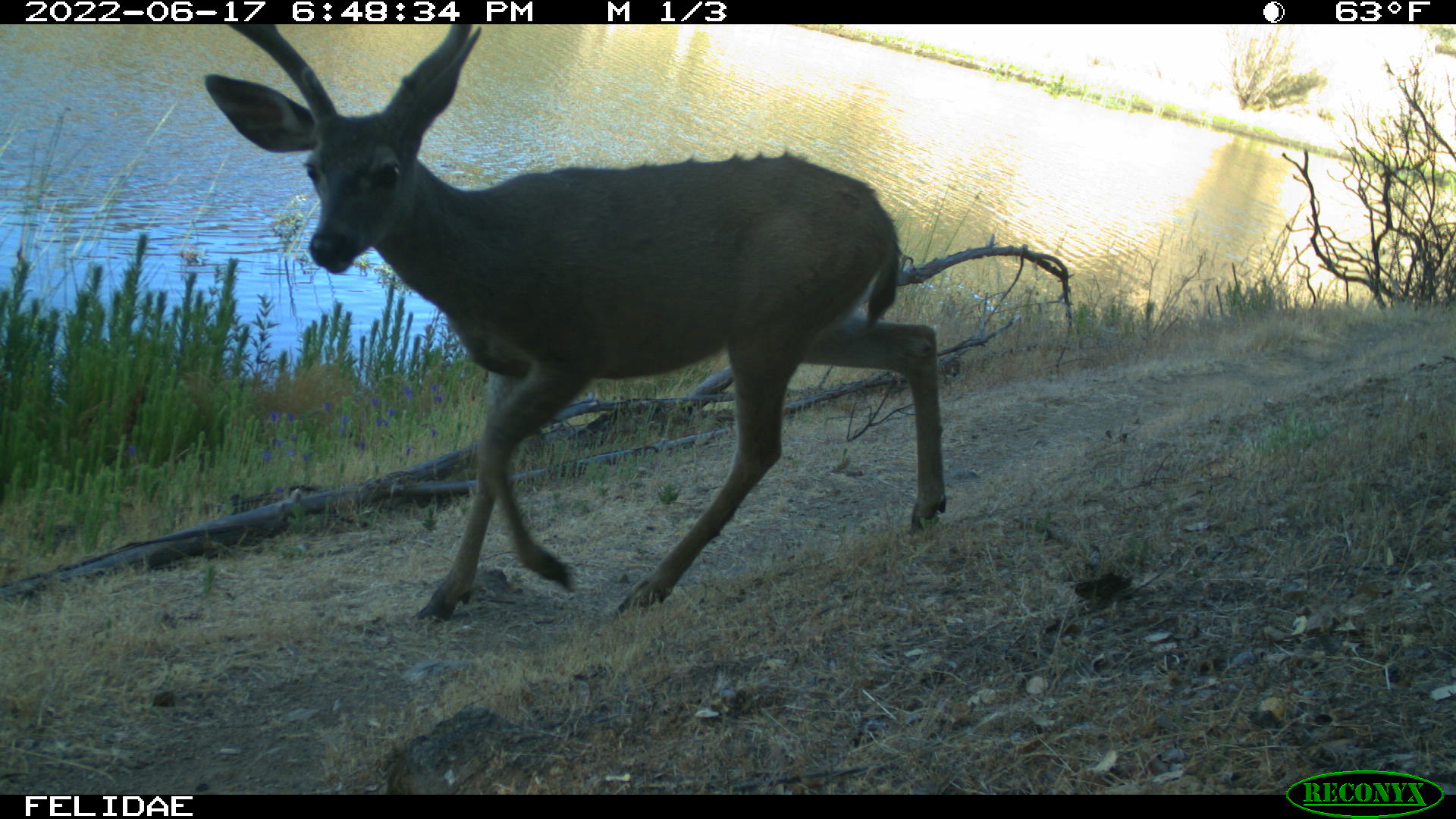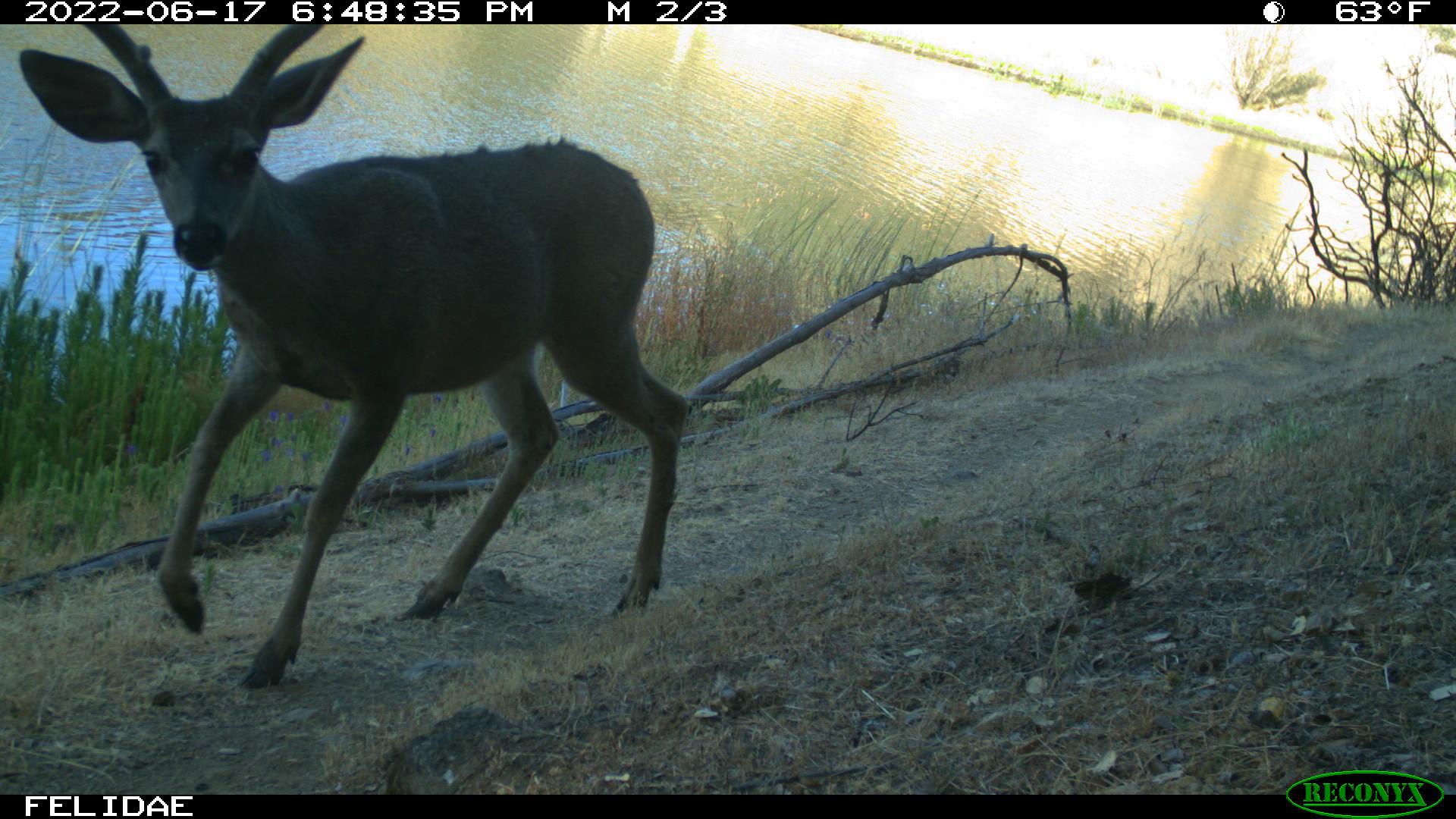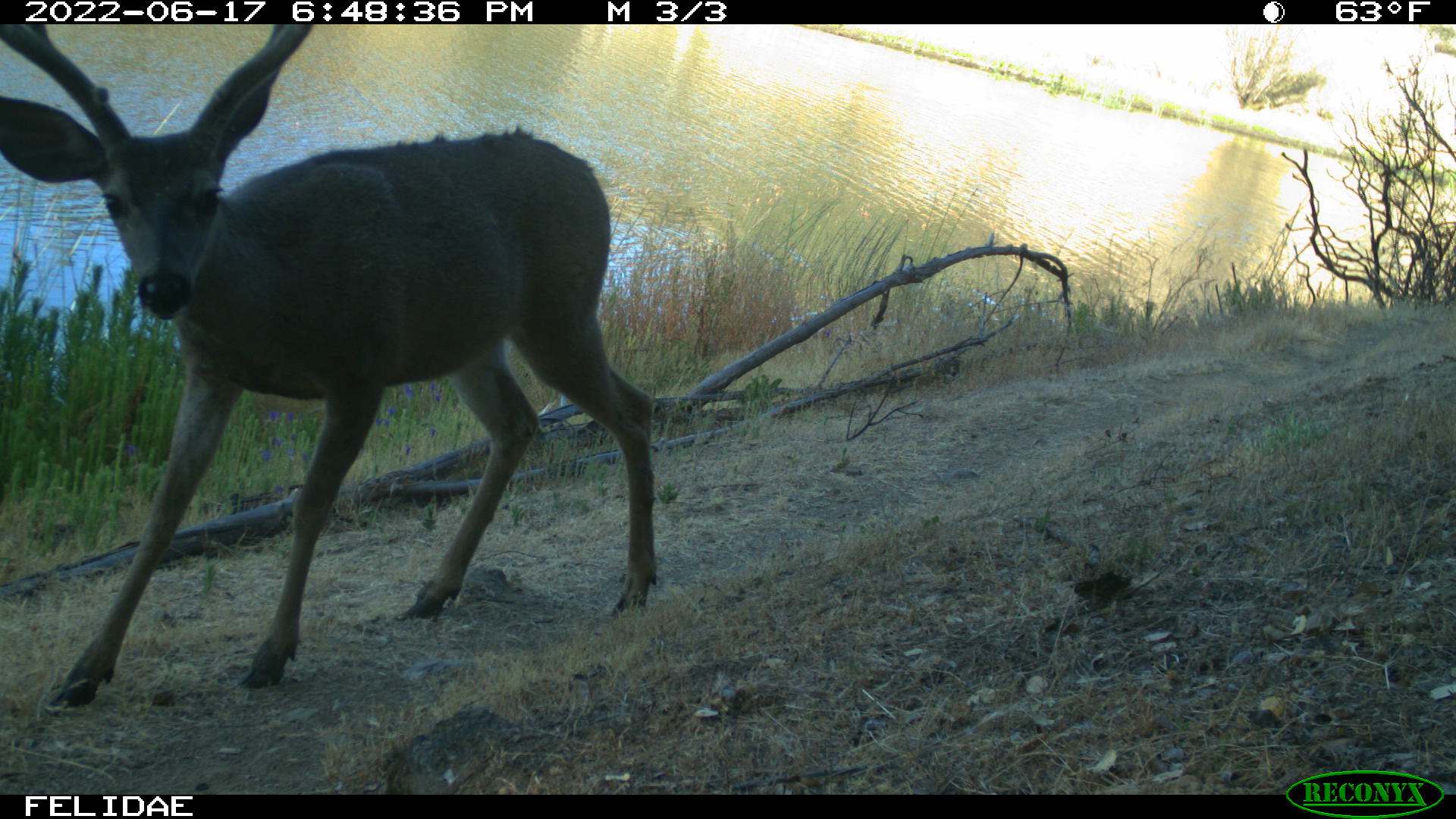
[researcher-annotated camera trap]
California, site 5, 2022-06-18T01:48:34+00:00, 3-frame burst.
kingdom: Animalia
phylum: Chordata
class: Mammalia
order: Artiodactyla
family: Cervidae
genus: Odocoileus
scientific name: Odocoileus hemionus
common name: mule deer